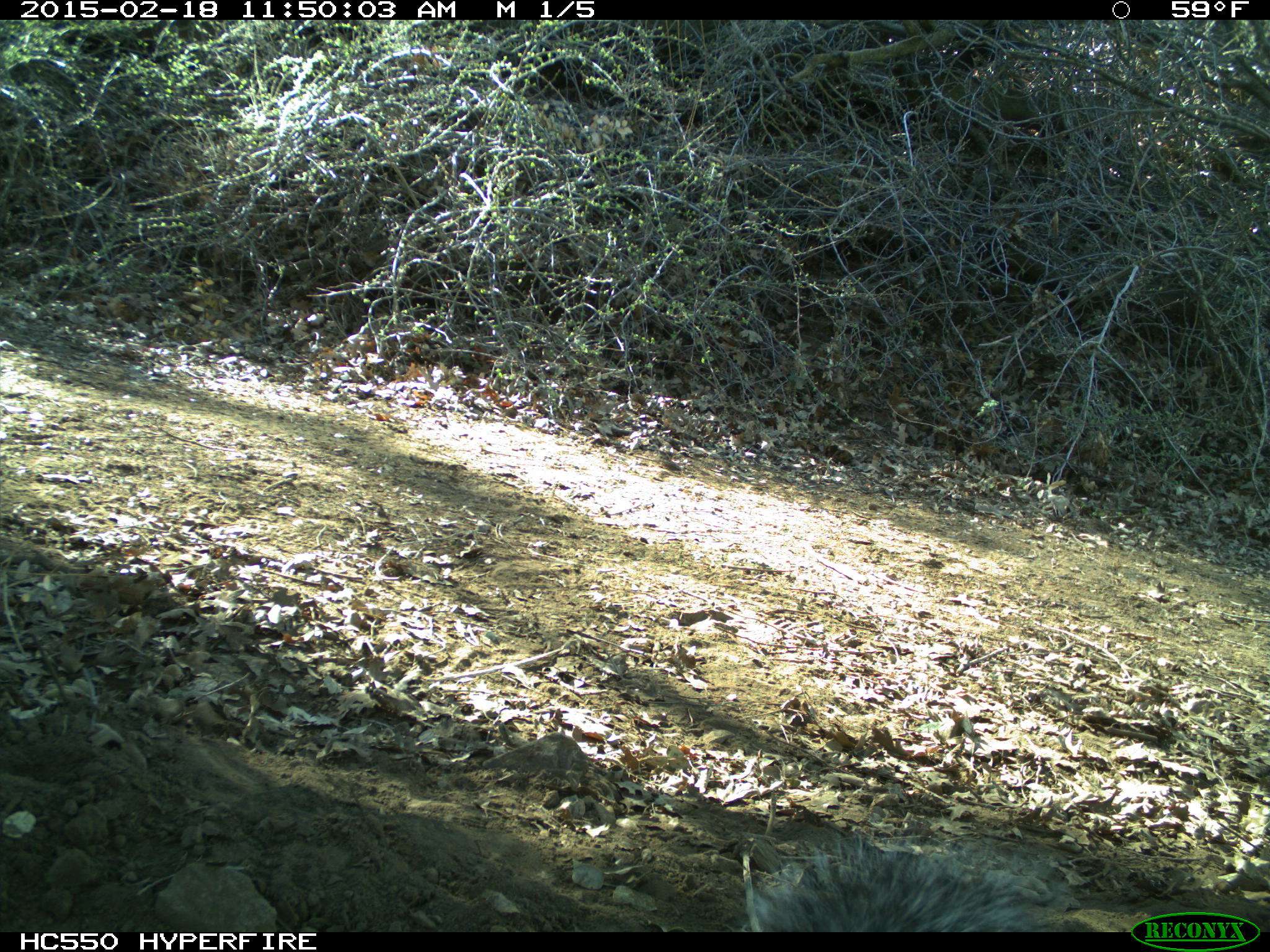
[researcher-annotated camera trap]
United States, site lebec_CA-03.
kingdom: Animalia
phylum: Chordata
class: Mammalia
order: Rodentia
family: Sciuridae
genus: Sciurus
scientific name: Sciurus carolinensis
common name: eastern gray squirrel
Sciurus carolinensis (eastern gray squirrel).